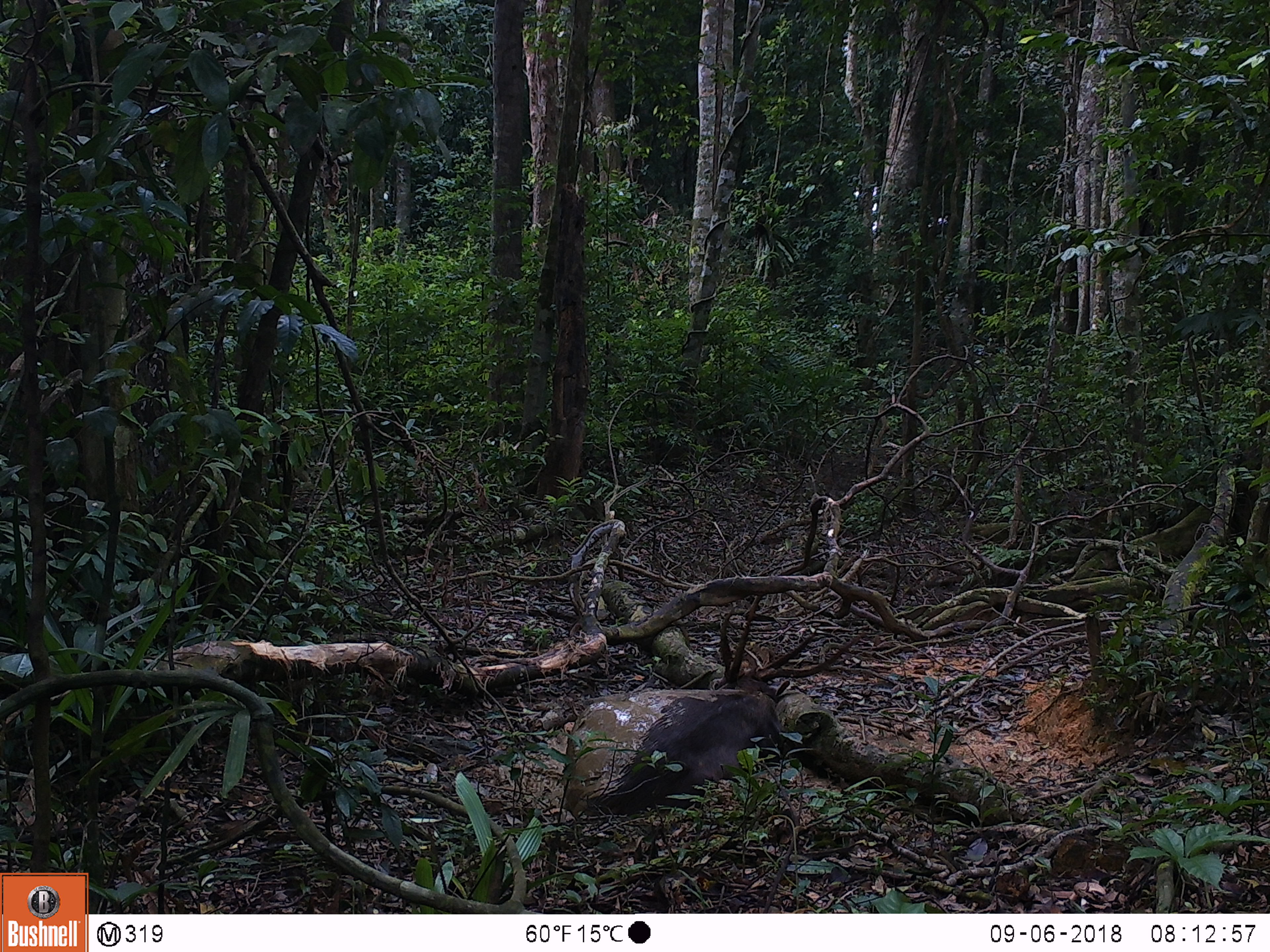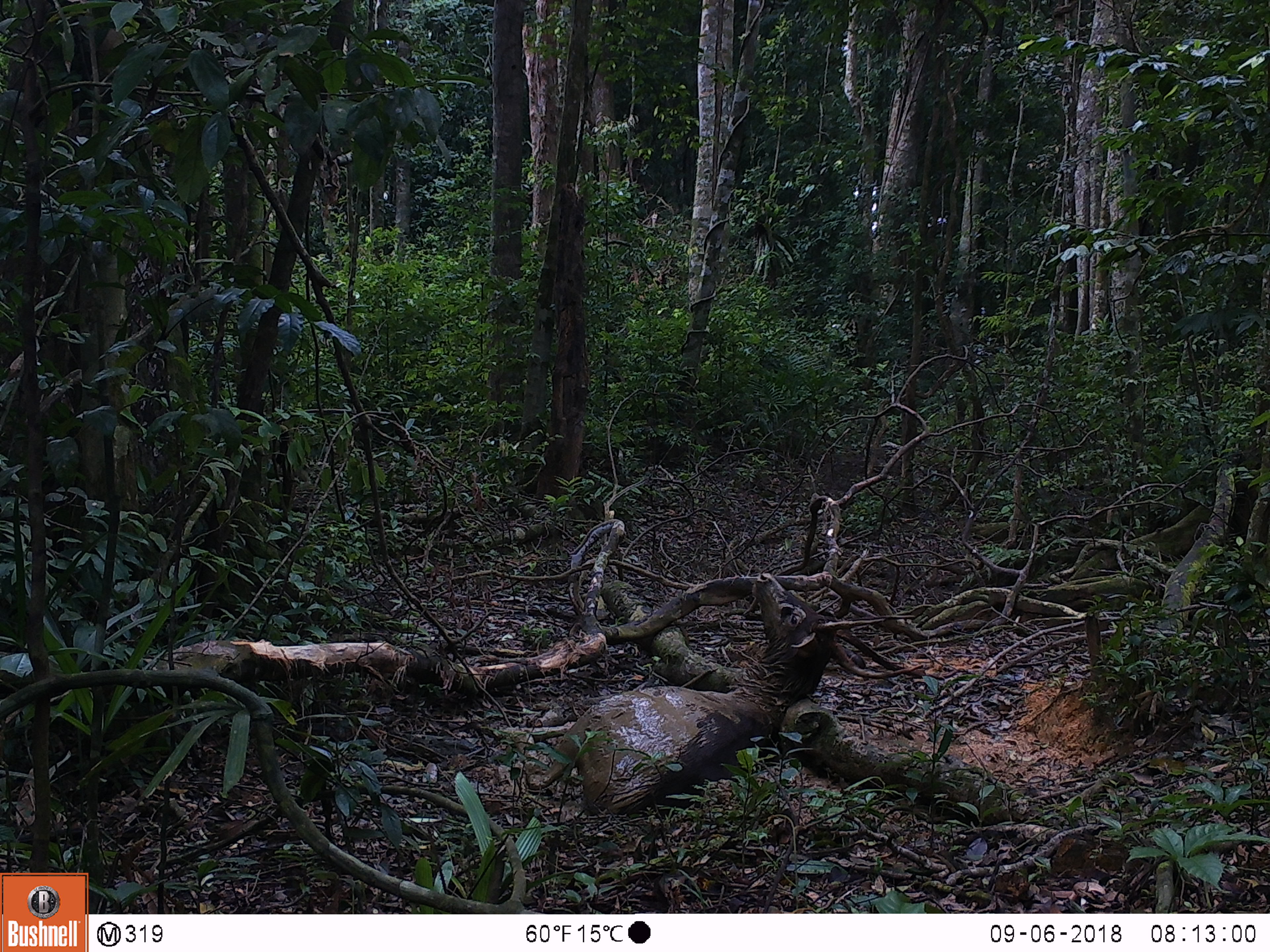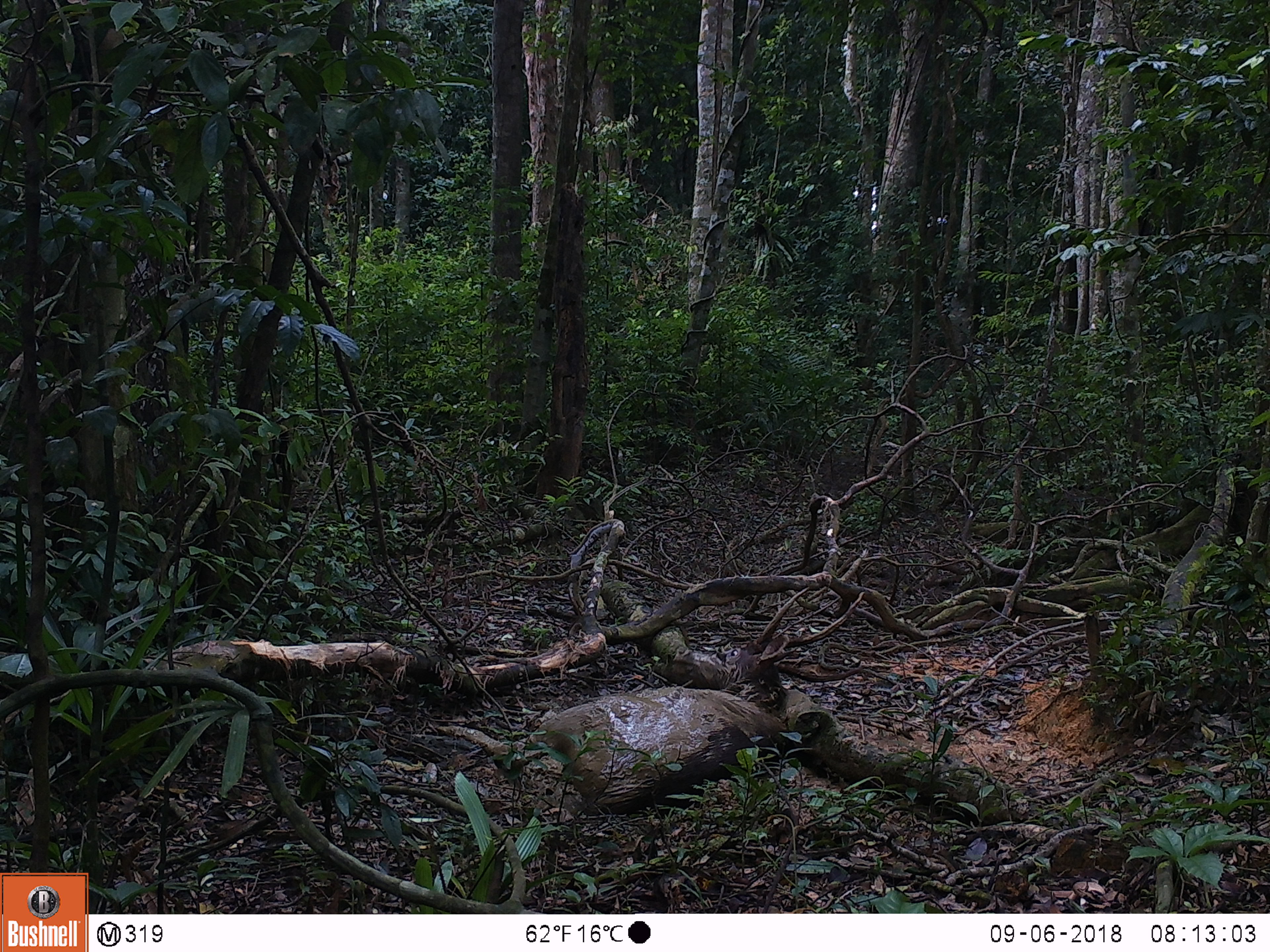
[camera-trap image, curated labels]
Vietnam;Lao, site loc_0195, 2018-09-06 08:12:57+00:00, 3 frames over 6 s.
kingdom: Animalia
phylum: Chordata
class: Mammalia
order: Artiodactyla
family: Cervidae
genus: Rusa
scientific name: Rusa unicolor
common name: sambar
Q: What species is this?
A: Sambar (Rusa unicolor).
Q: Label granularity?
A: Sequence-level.